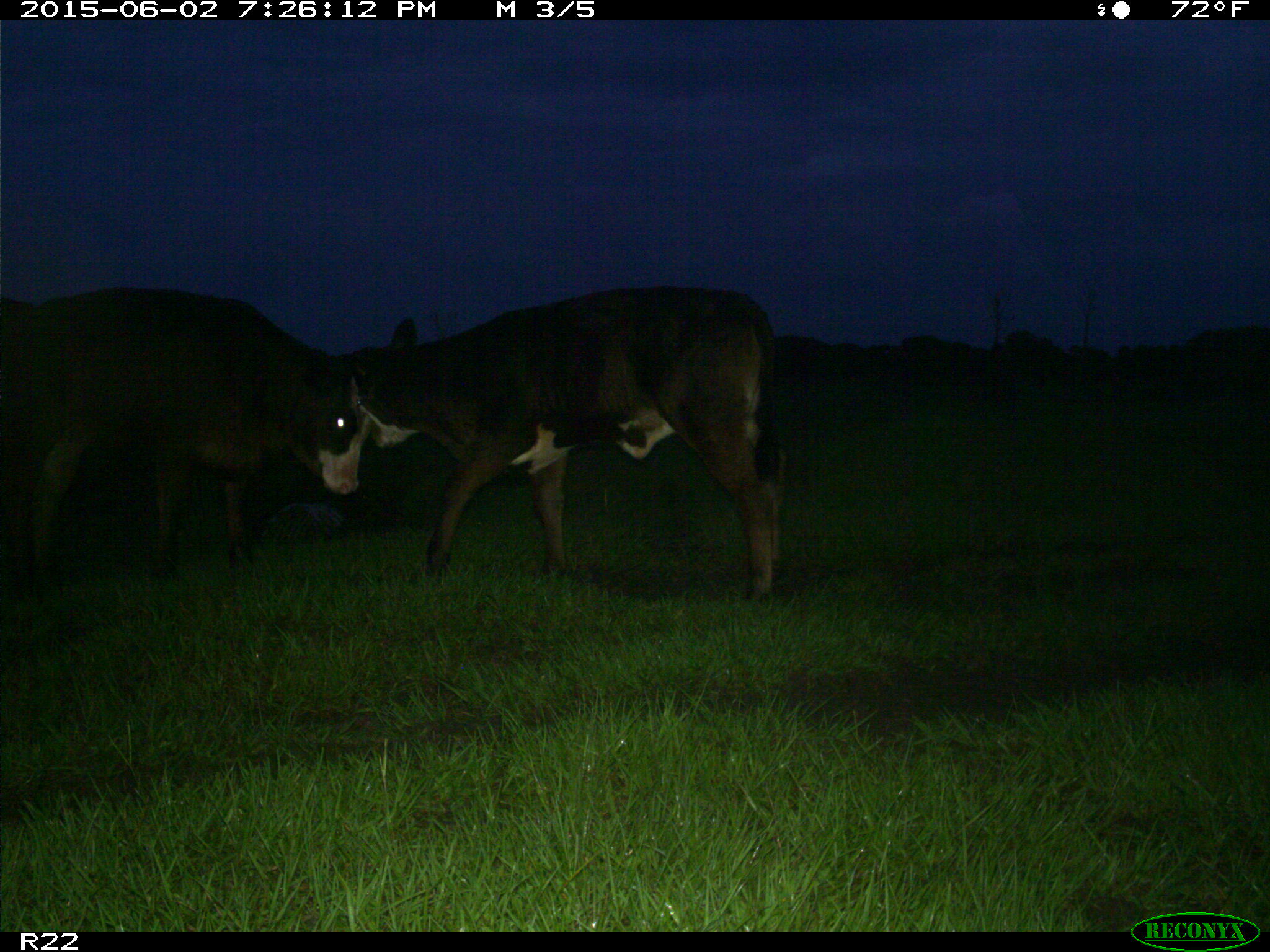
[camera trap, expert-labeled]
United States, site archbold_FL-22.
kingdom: Animalia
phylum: Chordata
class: Mammalia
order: Artiodactyla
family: Bovidae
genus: Bos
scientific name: Bos taurus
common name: domestic cow